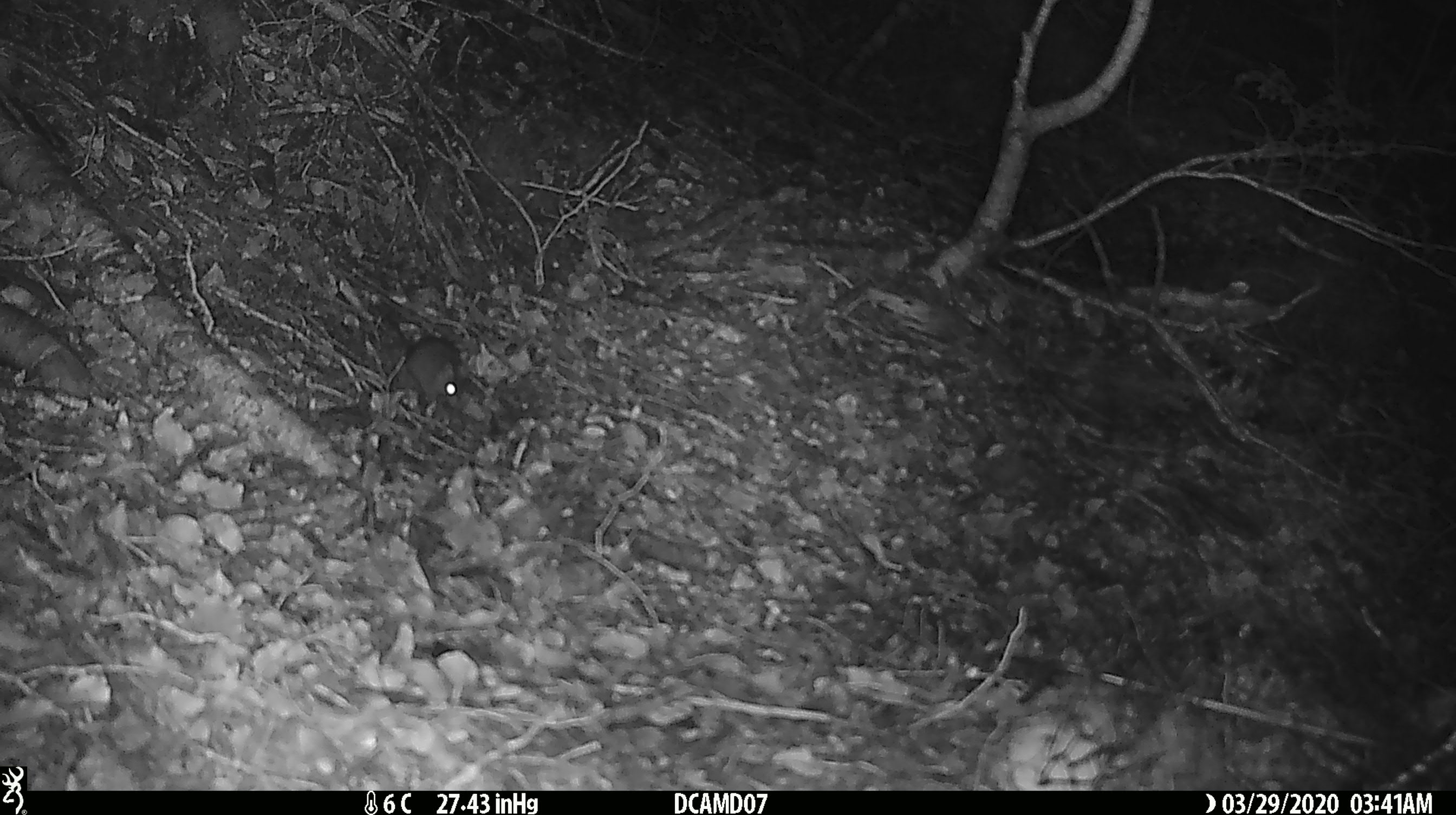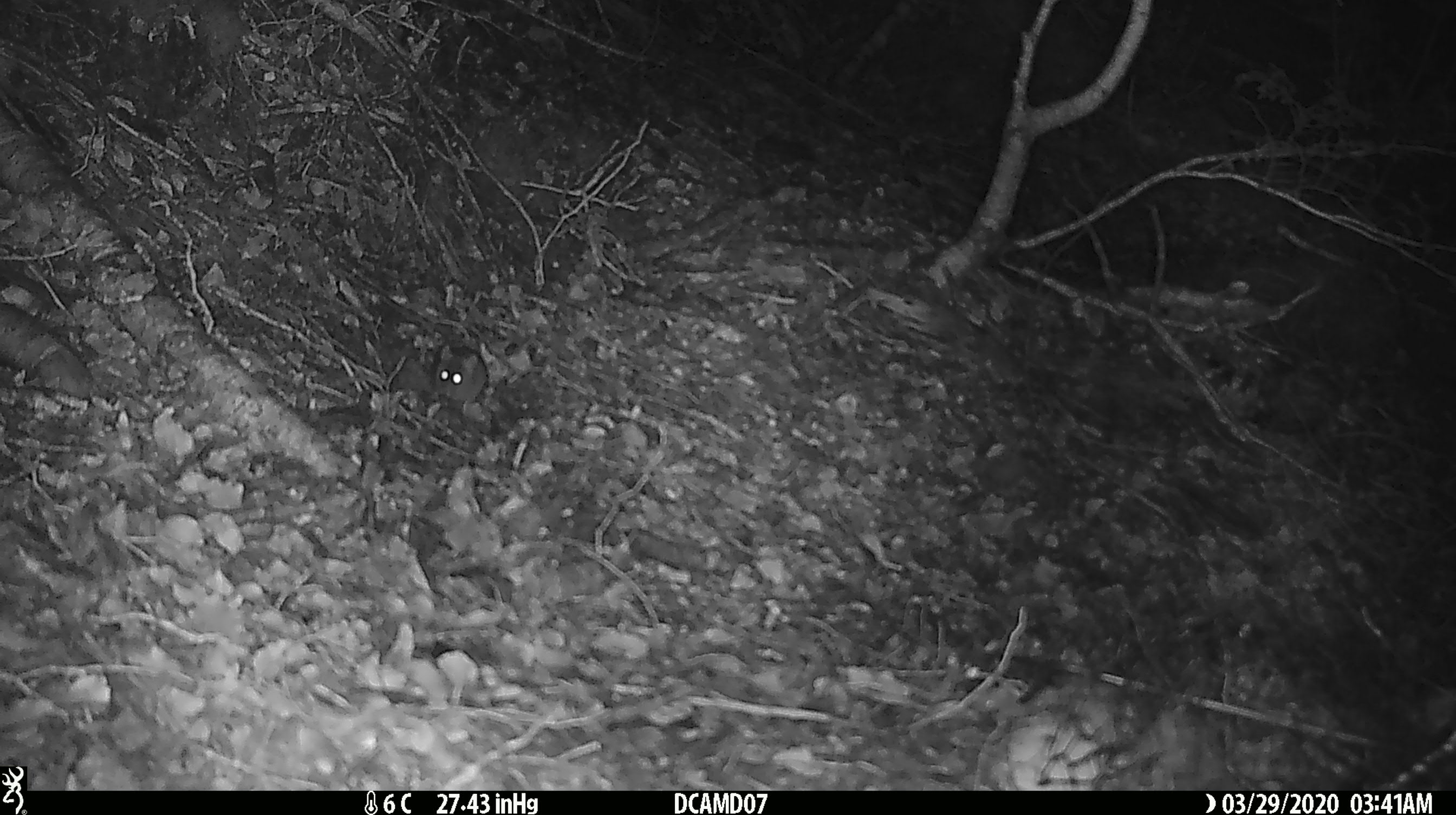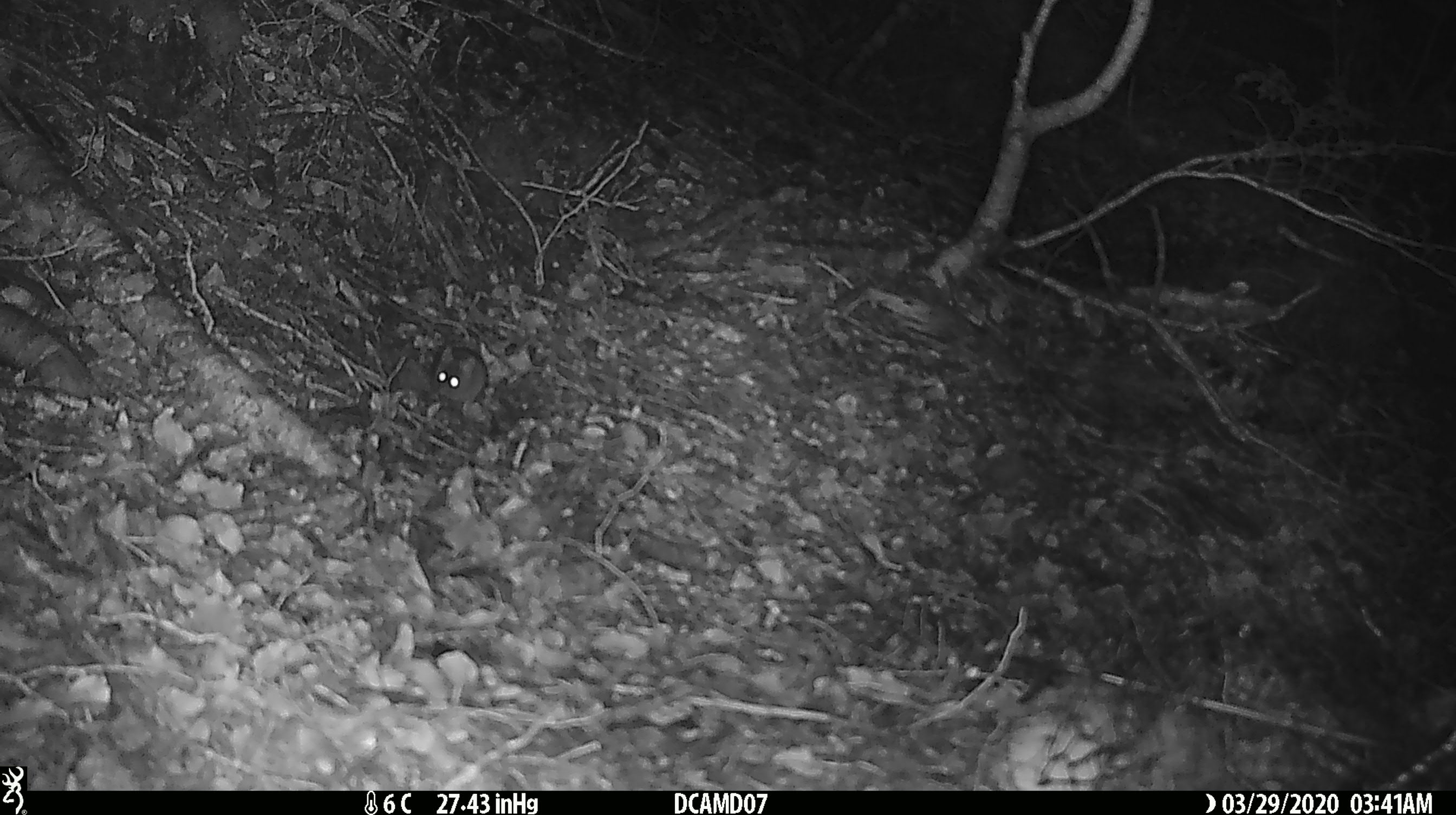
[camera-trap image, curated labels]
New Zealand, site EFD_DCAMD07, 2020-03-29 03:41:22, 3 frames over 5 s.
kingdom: Animalia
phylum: Chordata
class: Mammalia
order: Rodentia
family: Muridae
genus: Mus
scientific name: Mus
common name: mouse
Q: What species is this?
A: Mouse (Mus).